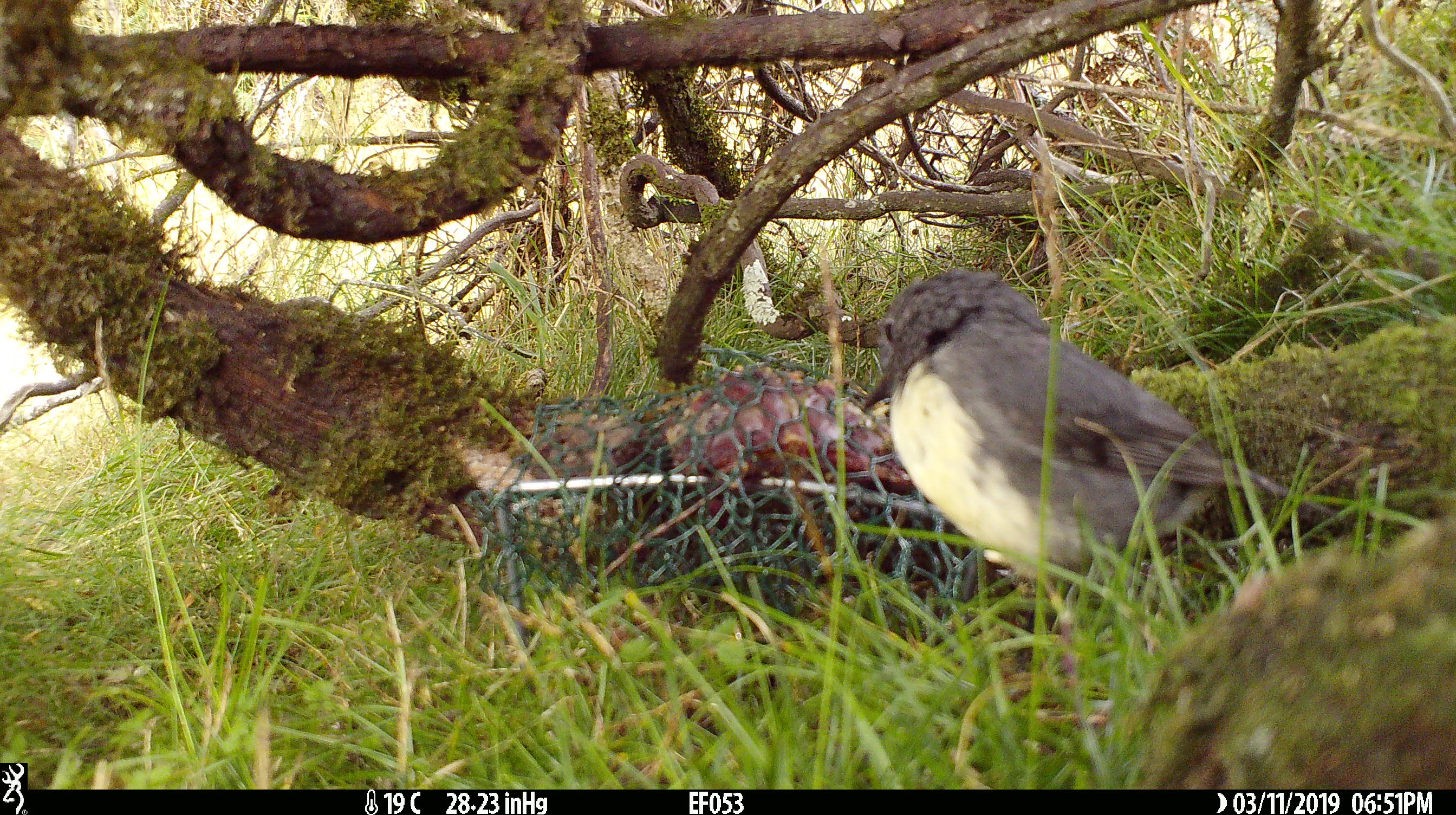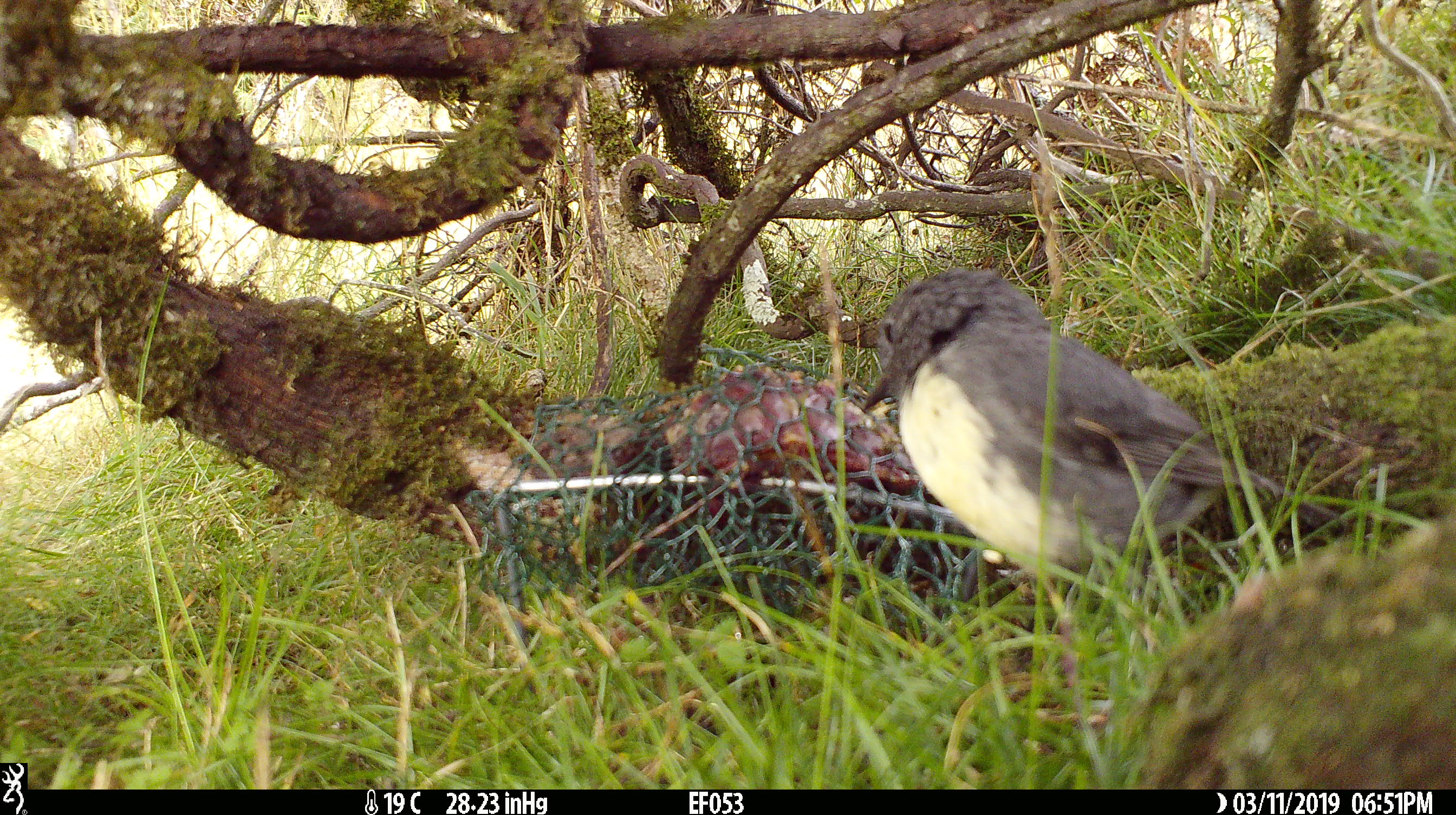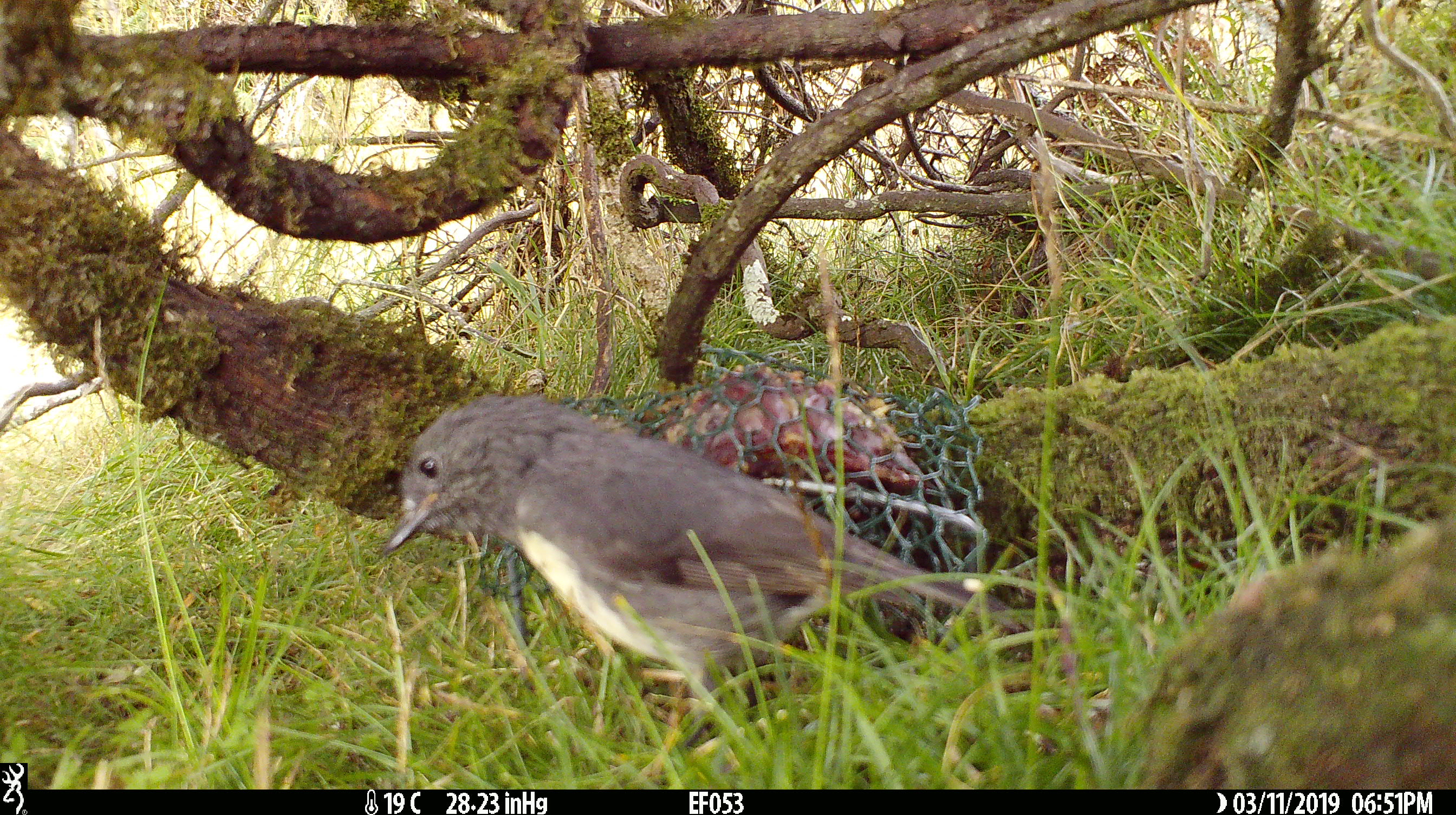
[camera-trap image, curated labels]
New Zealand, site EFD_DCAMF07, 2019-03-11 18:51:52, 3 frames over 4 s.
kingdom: Animalia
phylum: Chordata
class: Aves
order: Passeriformes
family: Petroicidae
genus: Petroica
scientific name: Petroica australis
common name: new zealand robin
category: robin